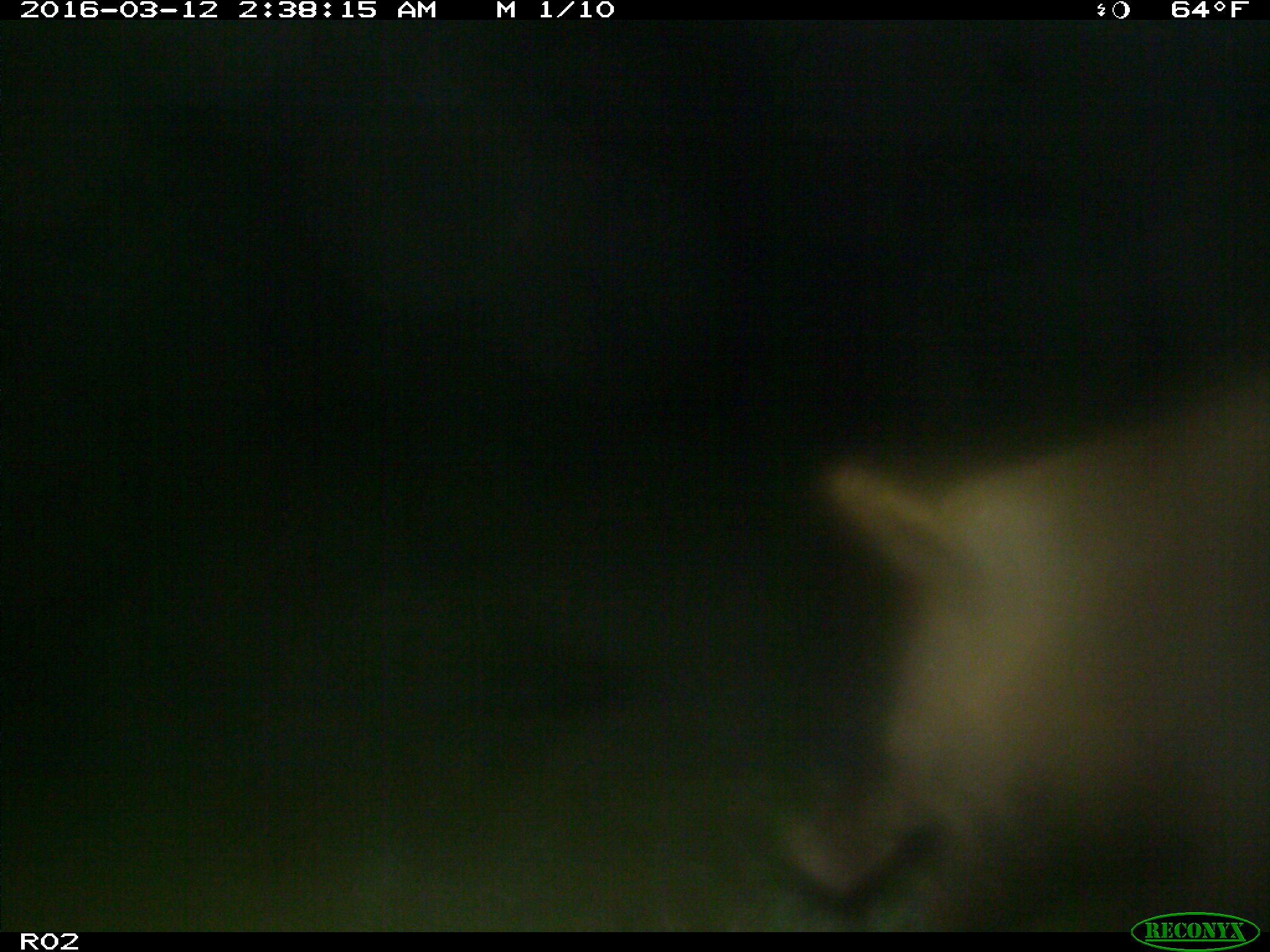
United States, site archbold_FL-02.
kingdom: Animalia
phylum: Chordata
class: Mammalia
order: Artiodactyla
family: Suidae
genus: Sus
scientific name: Sus scrofa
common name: wild boar